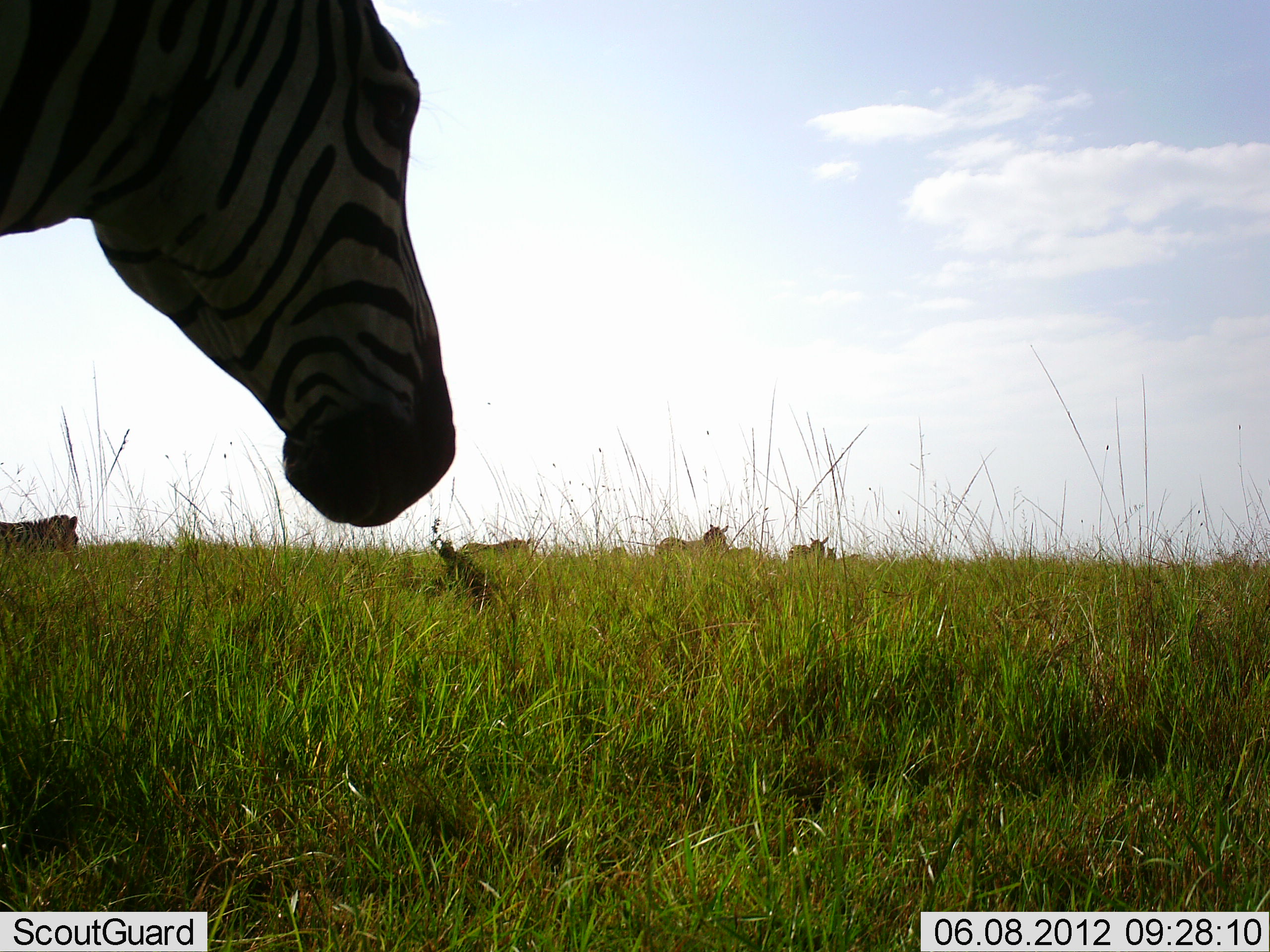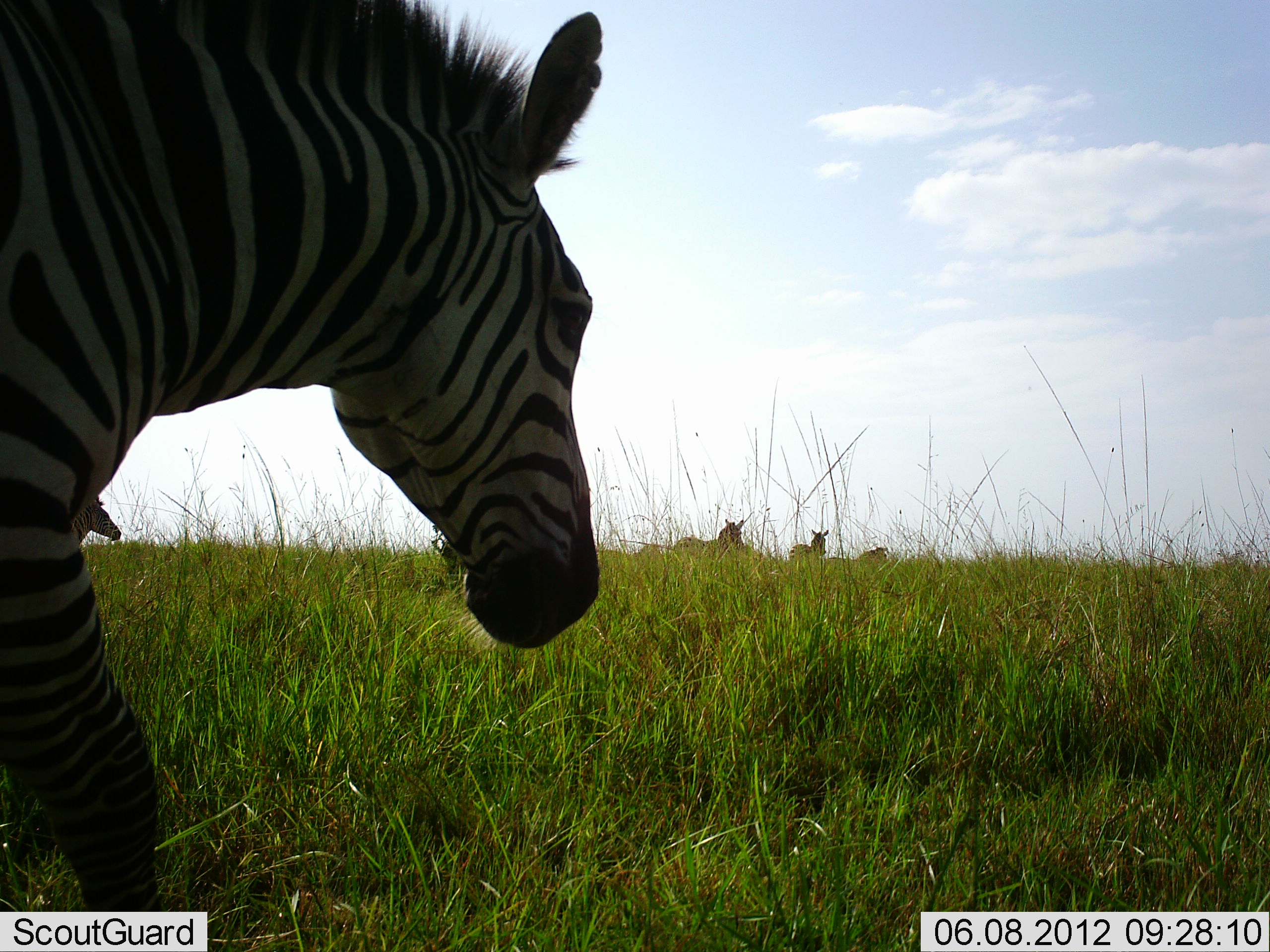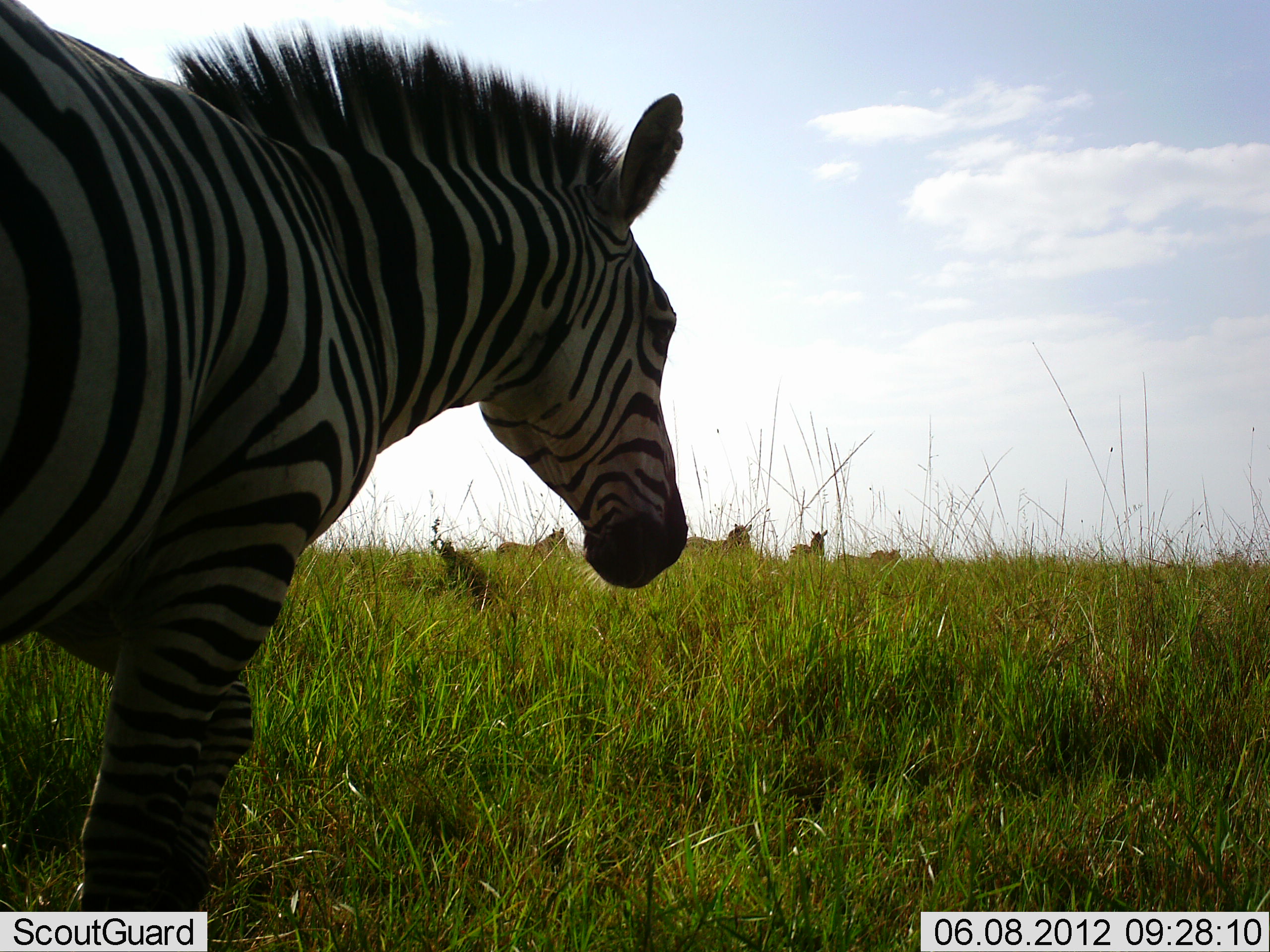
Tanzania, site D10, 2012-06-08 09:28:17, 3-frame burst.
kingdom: Animalia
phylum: Chordata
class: Mammalia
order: Perissodactyla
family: Equidae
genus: Equus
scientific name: Equus quagga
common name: plains zebra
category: zebra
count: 6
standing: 30%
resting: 10%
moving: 100%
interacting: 0%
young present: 0%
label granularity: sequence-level